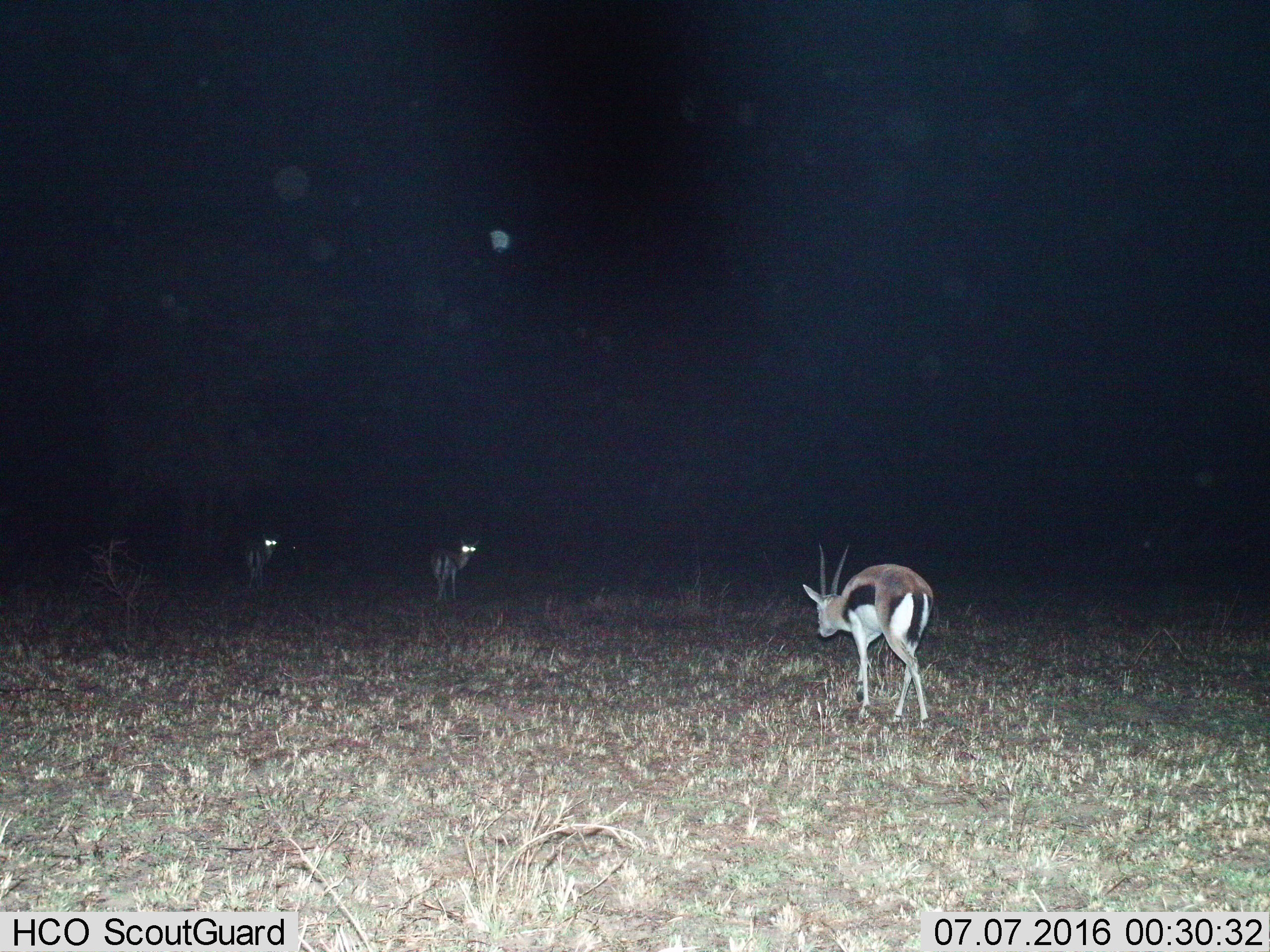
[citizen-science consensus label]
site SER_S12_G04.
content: unidentified animal